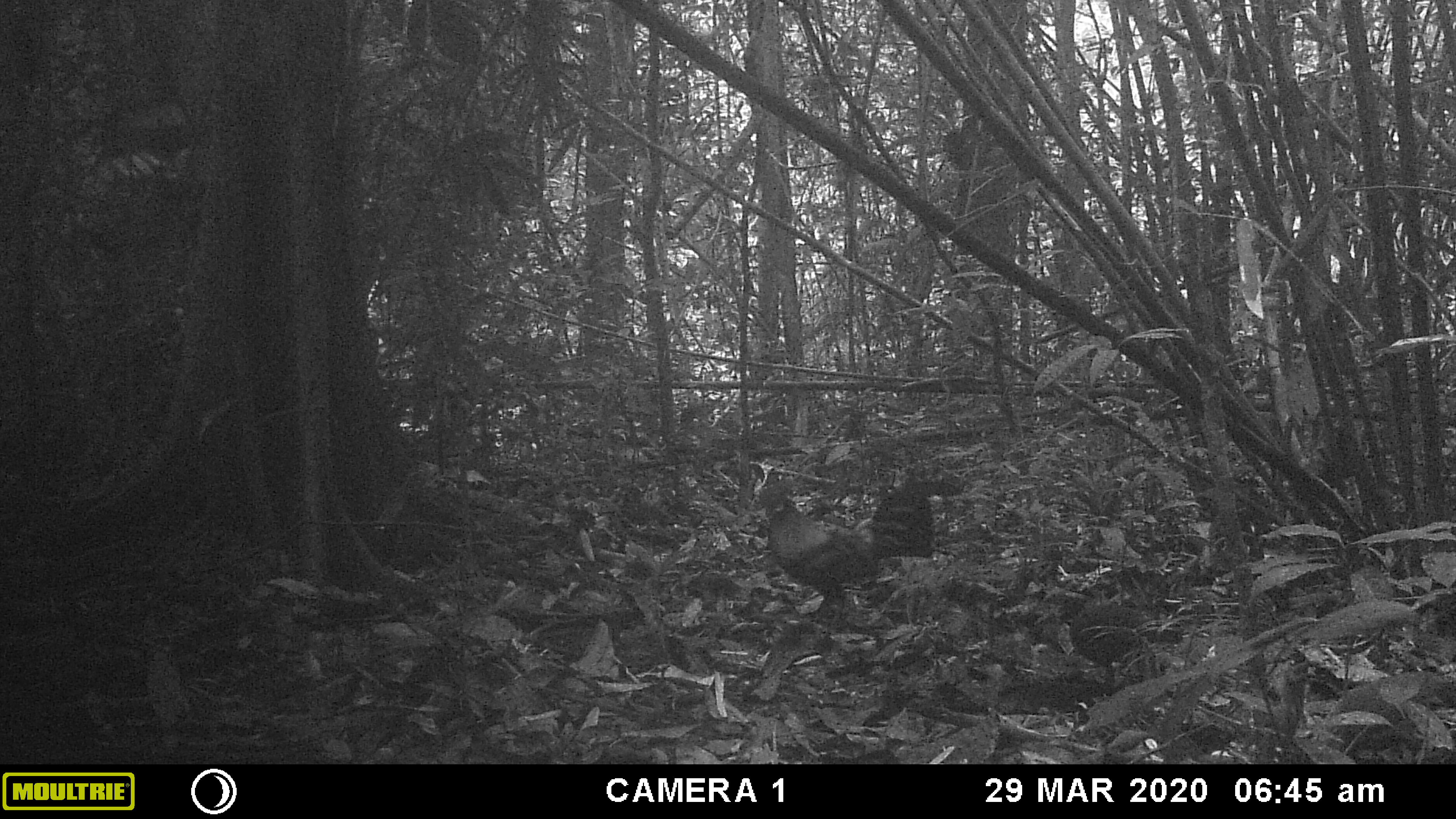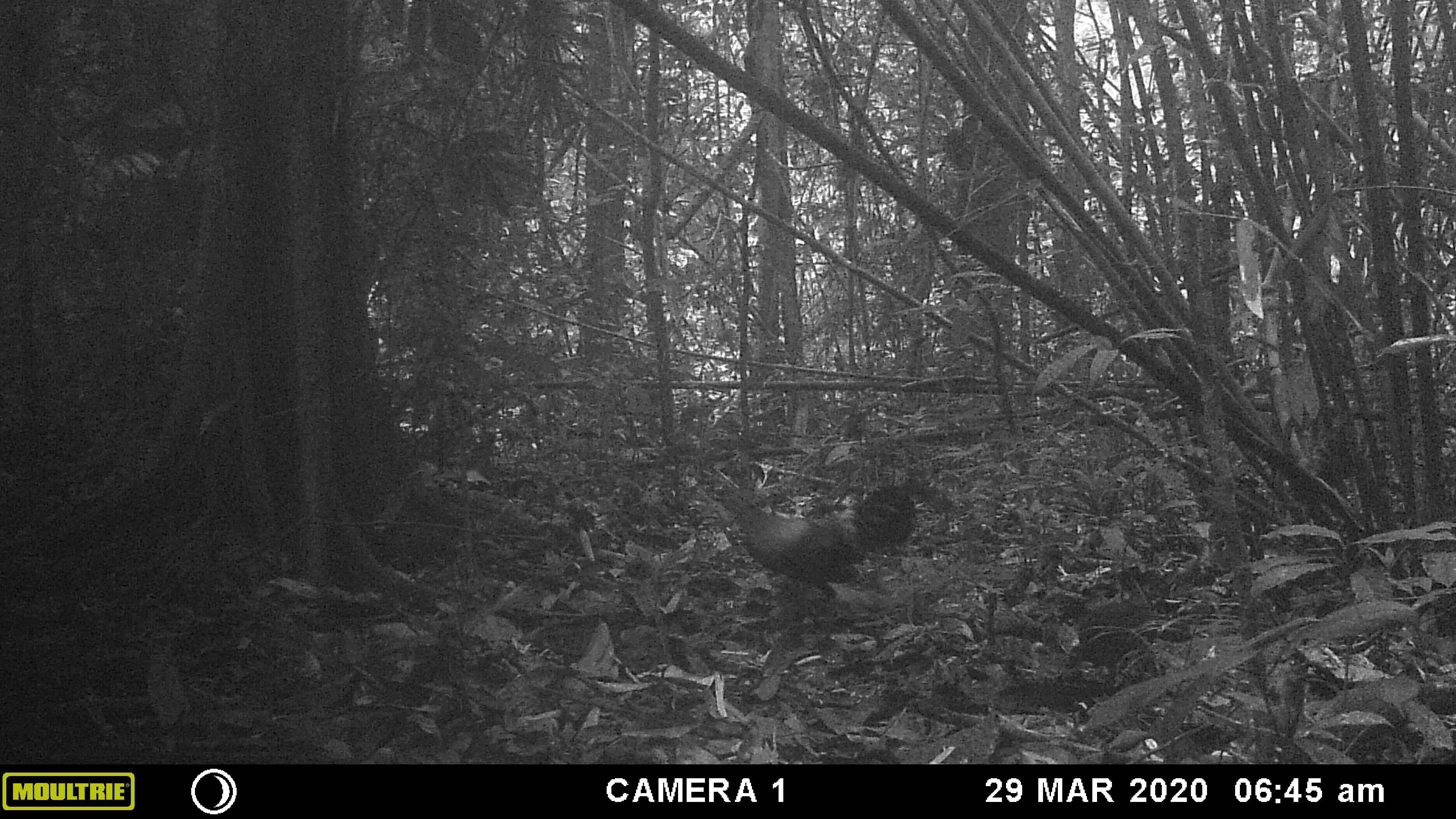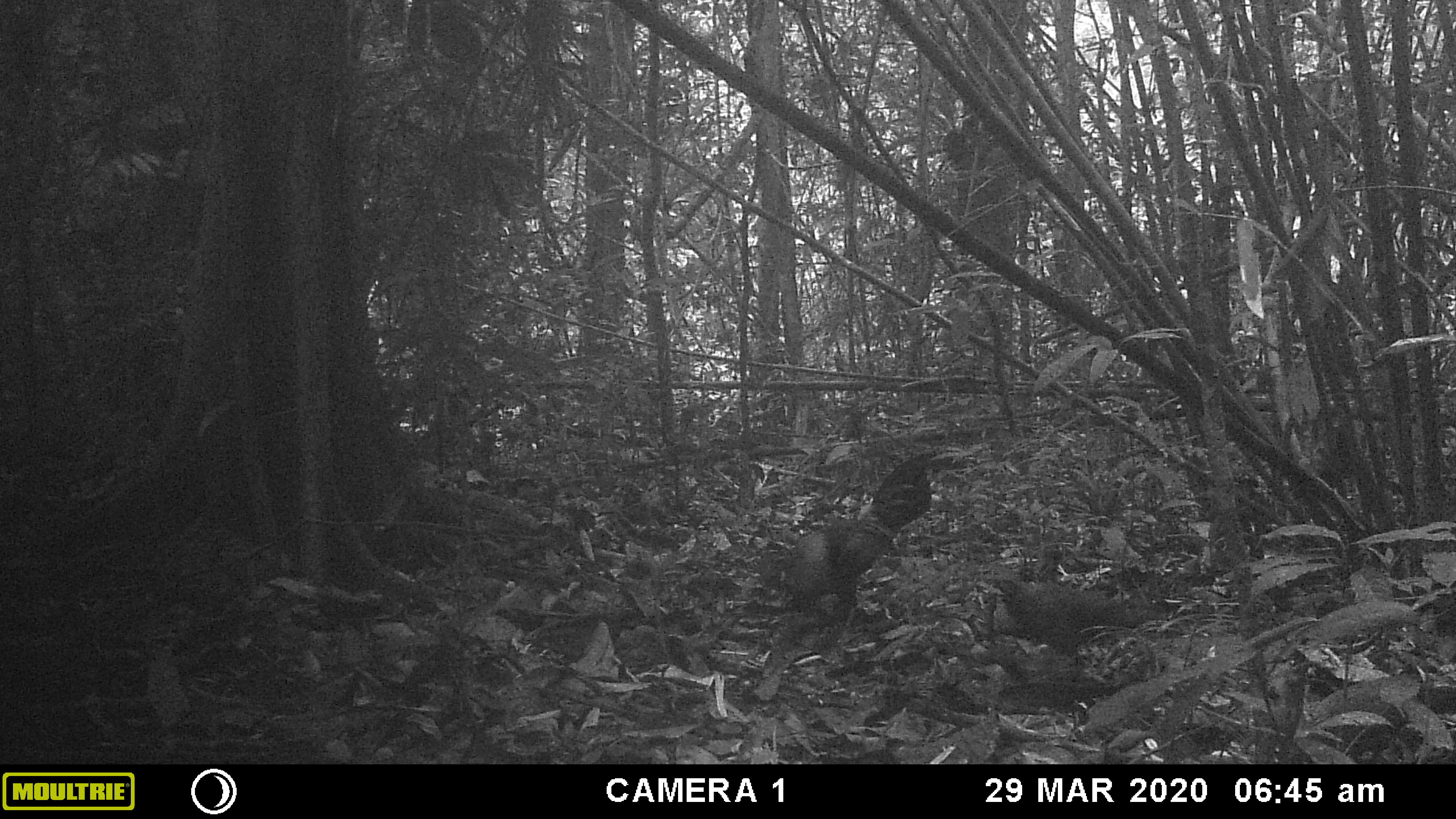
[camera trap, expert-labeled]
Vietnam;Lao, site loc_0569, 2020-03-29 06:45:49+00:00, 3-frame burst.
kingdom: Animalia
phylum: Chordata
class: Aves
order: Galliformes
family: Phasianidae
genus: Gallus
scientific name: Gallus gallus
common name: red junglefowl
Red junglefowl (Gallus gallus). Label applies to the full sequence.